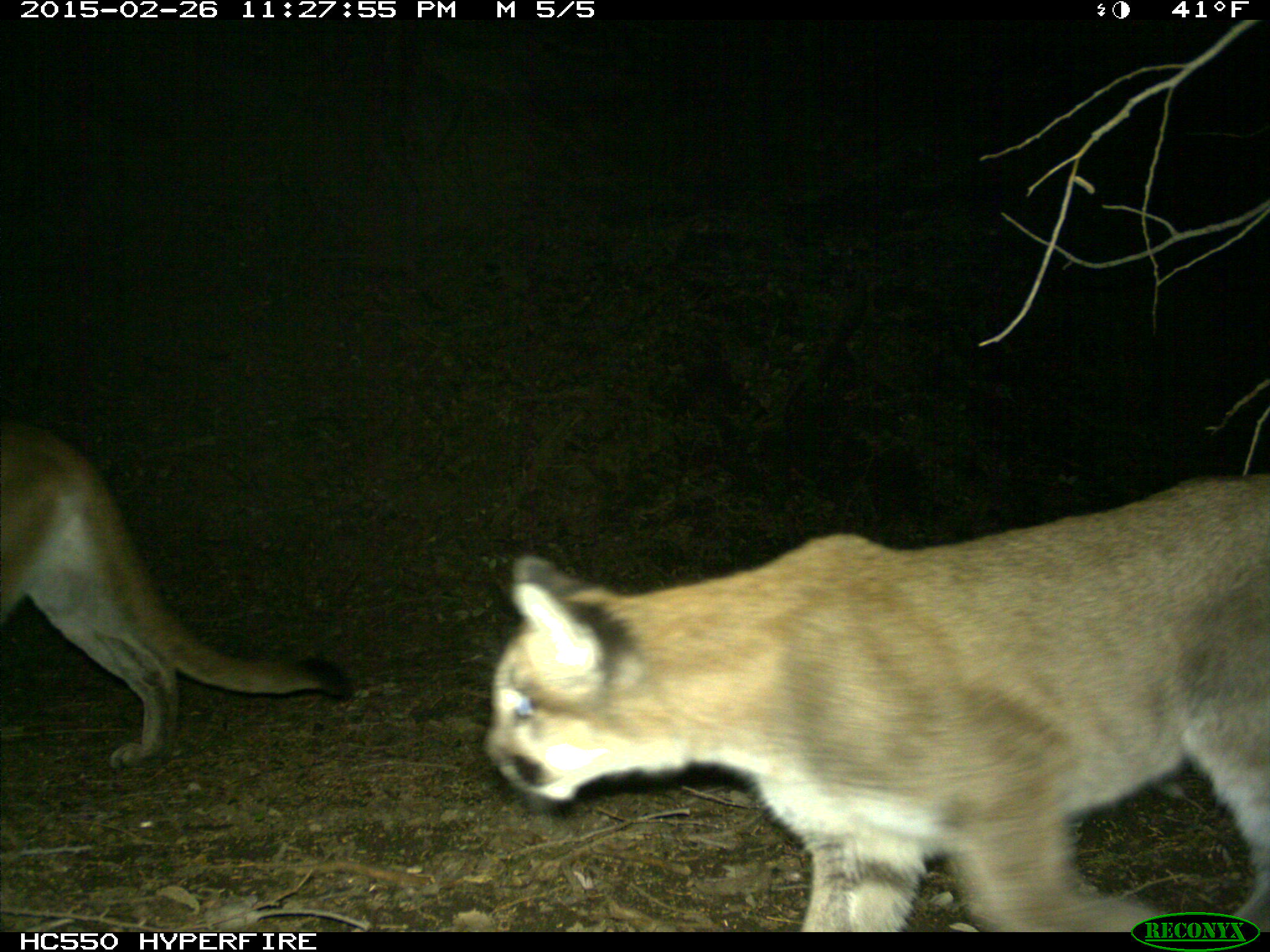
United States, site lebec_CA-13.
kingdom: Animalia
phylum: Chordata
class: Mammalia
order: Carnivora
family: Felidae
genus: Puma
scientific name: Puma concolor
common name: mountain lion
Puma concolor (mountain lion).